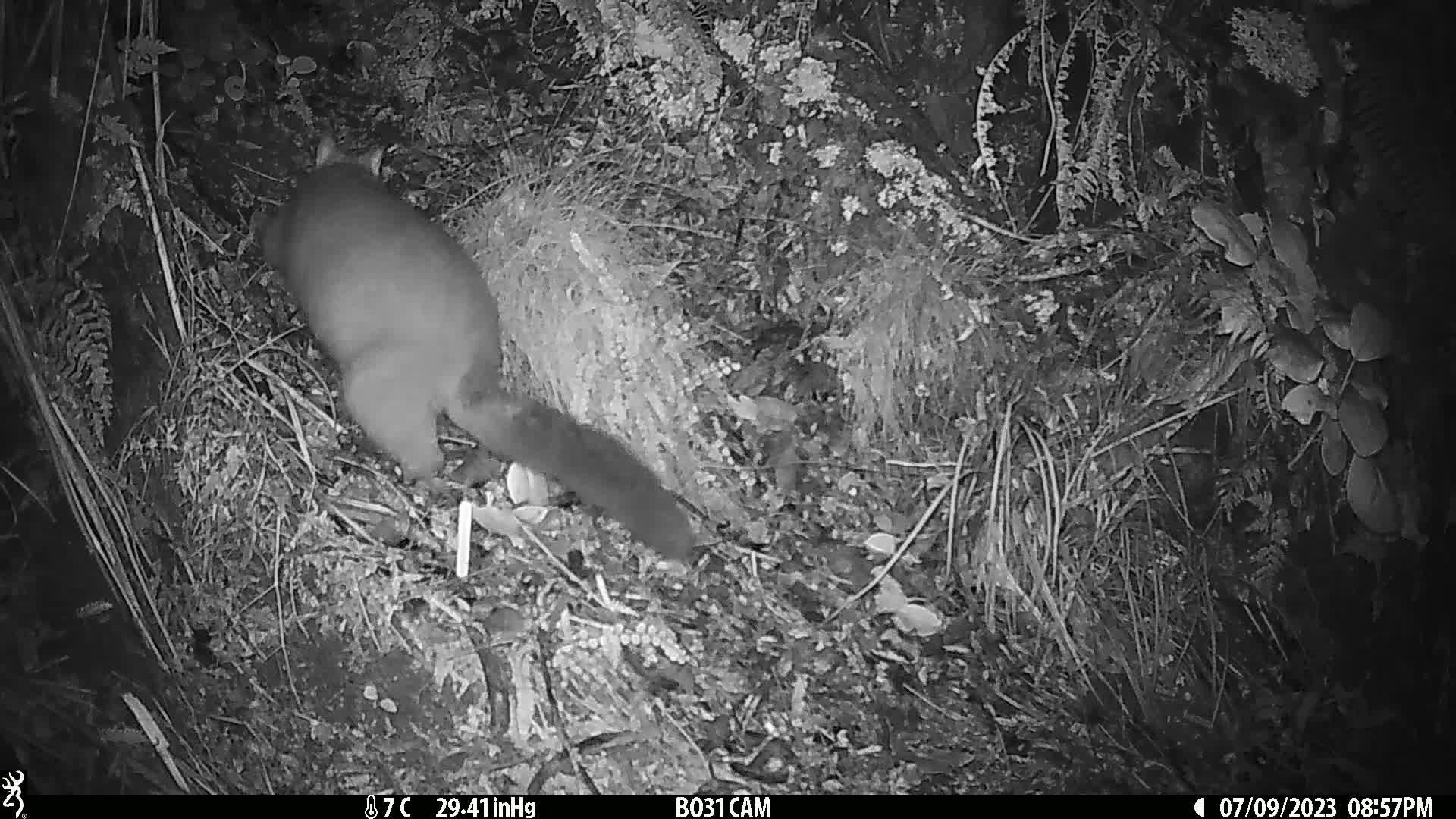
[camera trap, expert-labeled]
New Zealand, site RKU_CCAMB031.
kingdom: Animalia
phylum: Chordata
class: Mammalia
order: Diprotodontia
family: Phalangeridae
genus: Trichosurus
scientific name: Trichosurus vulpecula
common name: common brushtail possum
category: possum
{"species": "possum (common brushtail possum) (Trichosurus vulpecula)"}